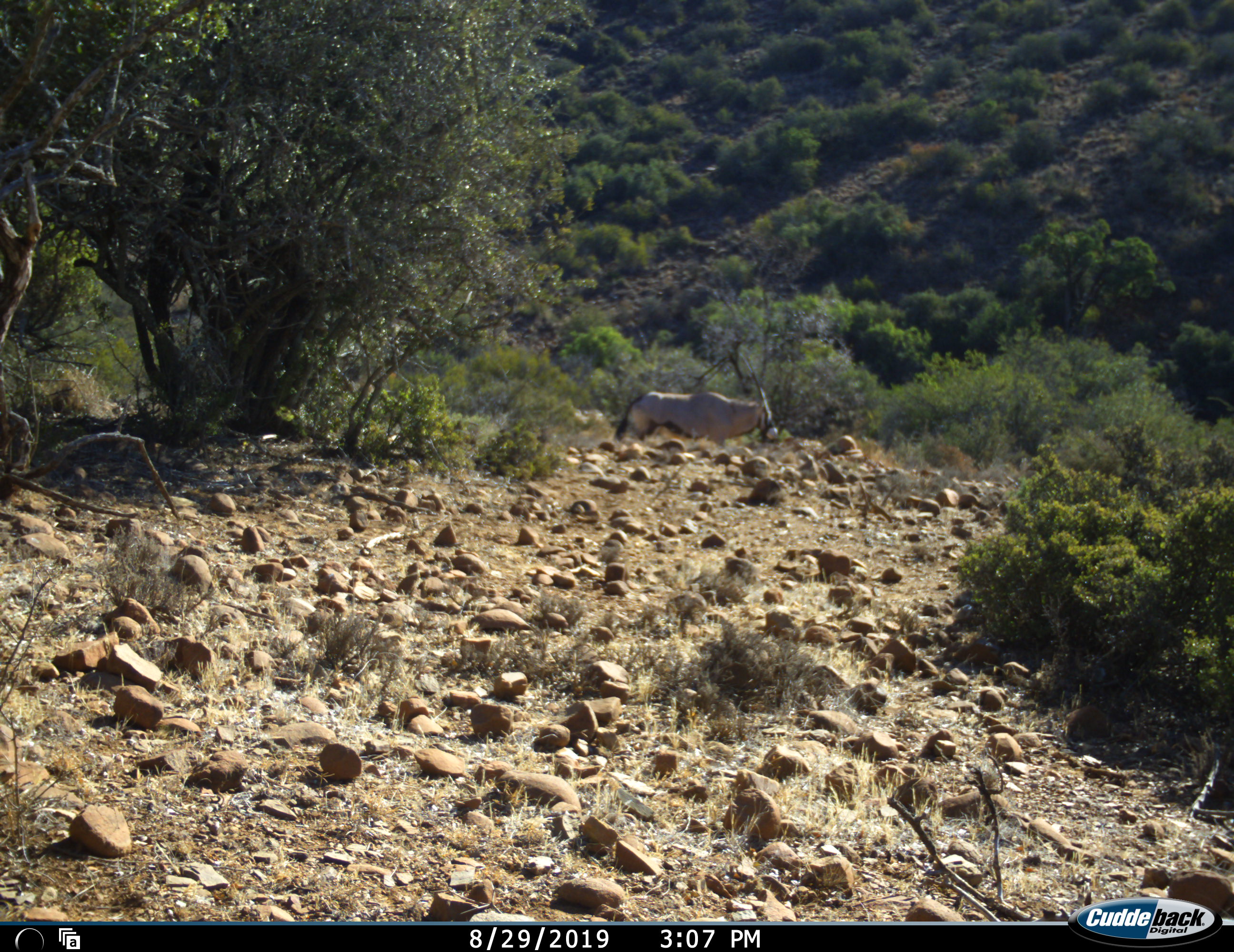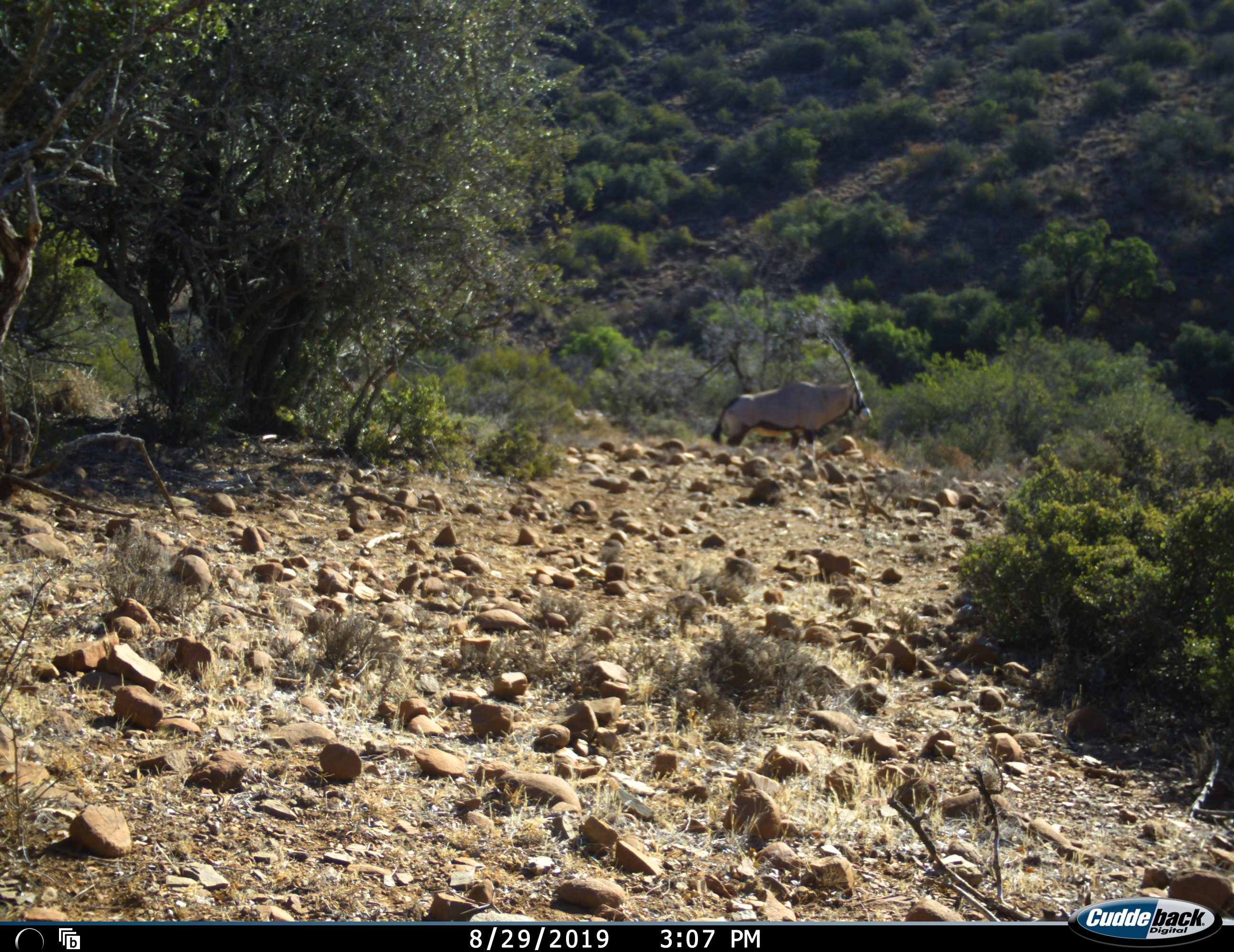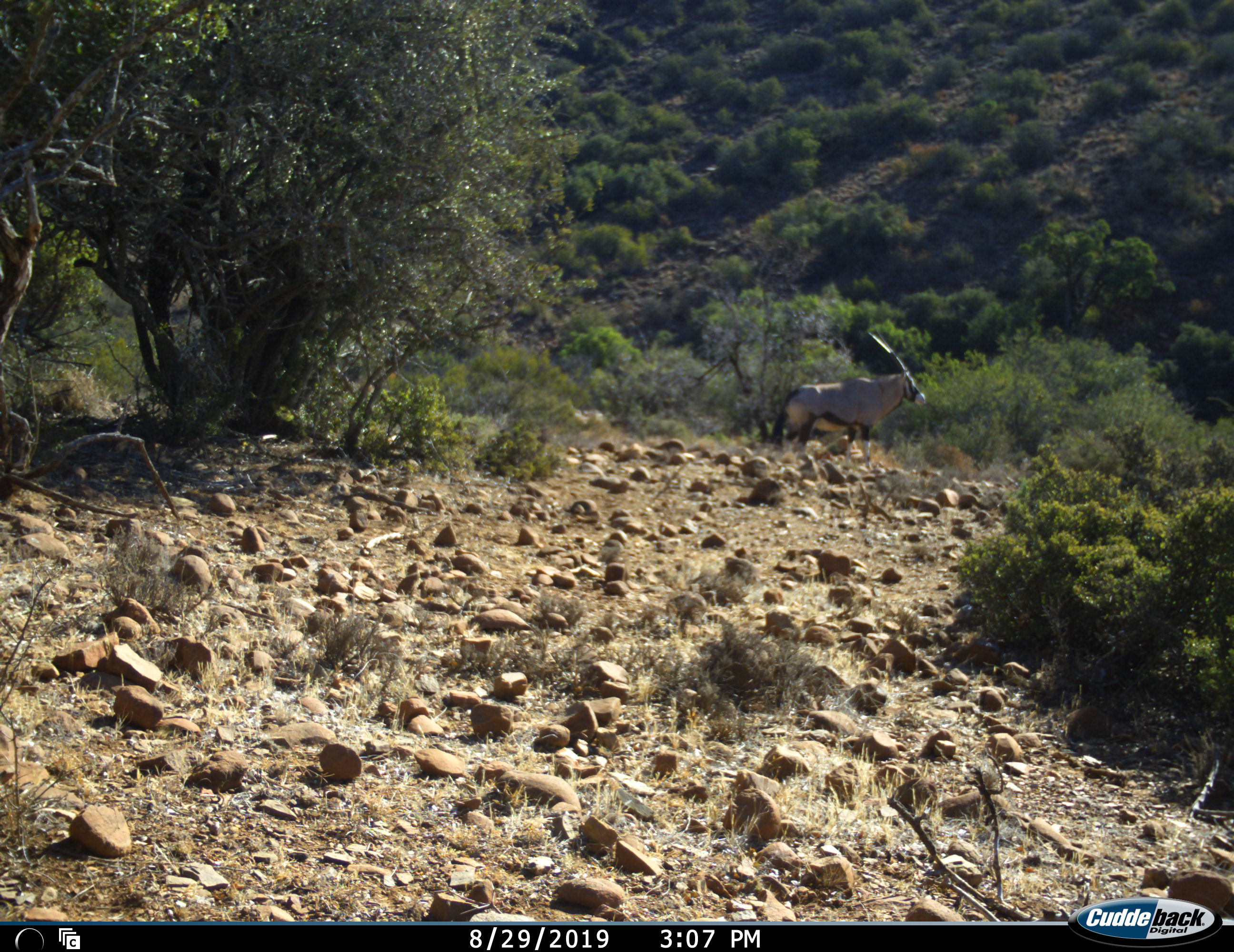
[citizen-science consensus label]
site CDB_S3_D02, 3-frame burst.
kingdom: Animalia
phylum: Chordata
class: Mammalia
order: Artiodactyla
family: Bovidae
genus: Oryx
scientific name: Oryx gazella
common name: gemsbok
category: oryx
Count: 1.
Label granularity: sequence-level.